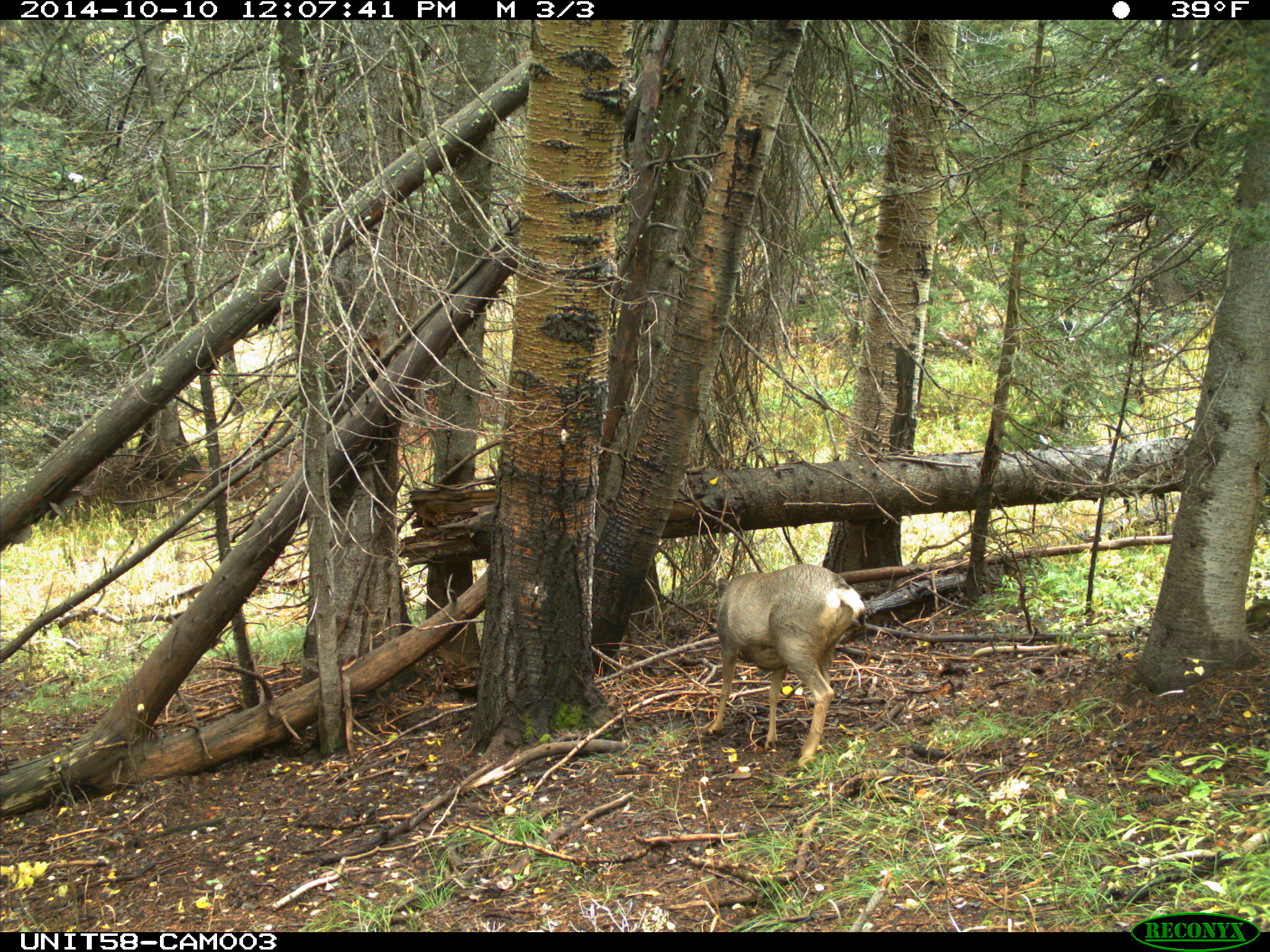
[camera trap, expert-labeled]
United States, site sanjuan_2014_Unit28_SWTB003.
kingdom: Animalia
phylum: Chordata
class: Mammalia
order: Artiodactyla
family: Cervidae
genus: Odocoileus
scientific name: Odocoileus hemionus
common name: mule deer